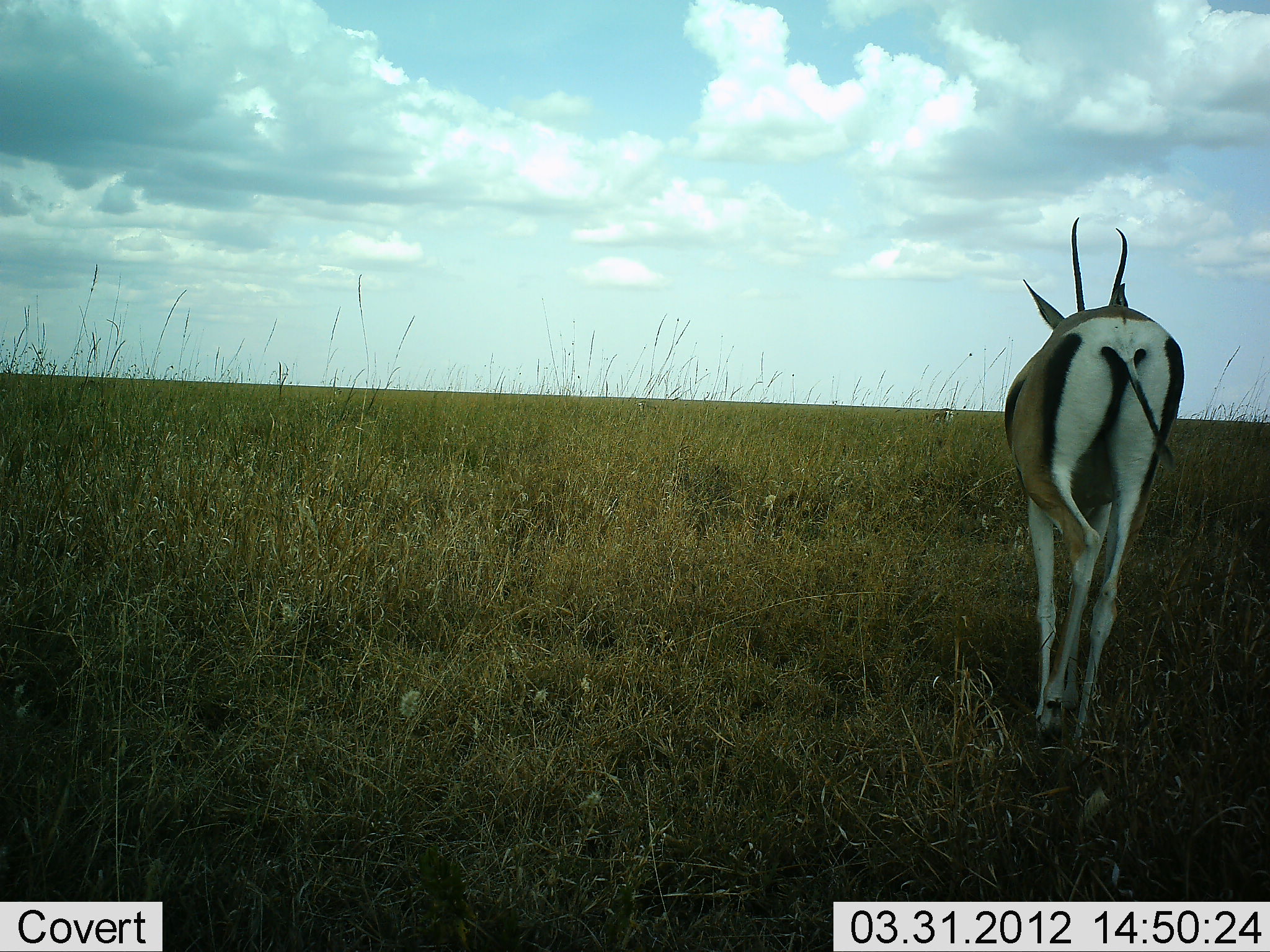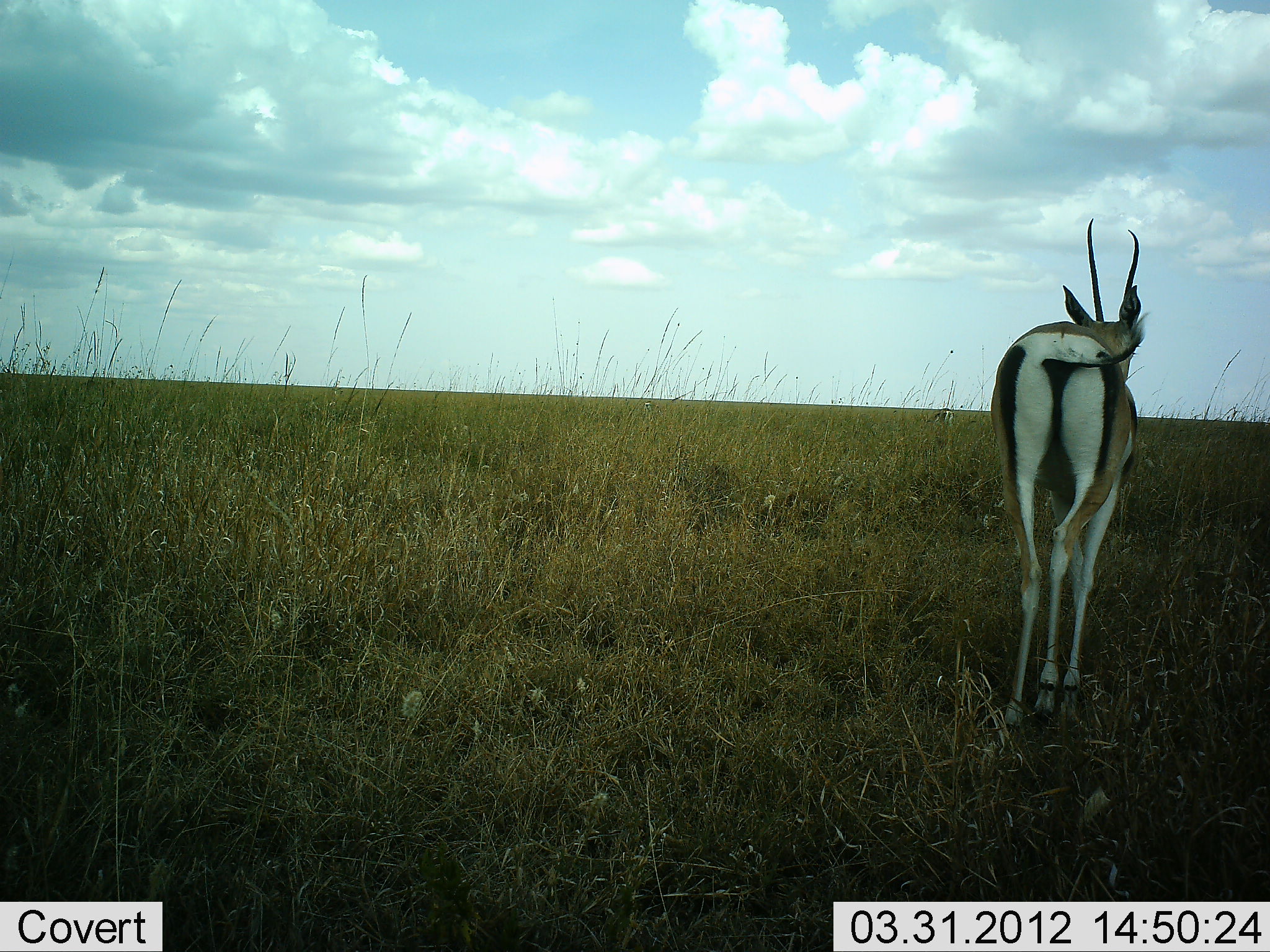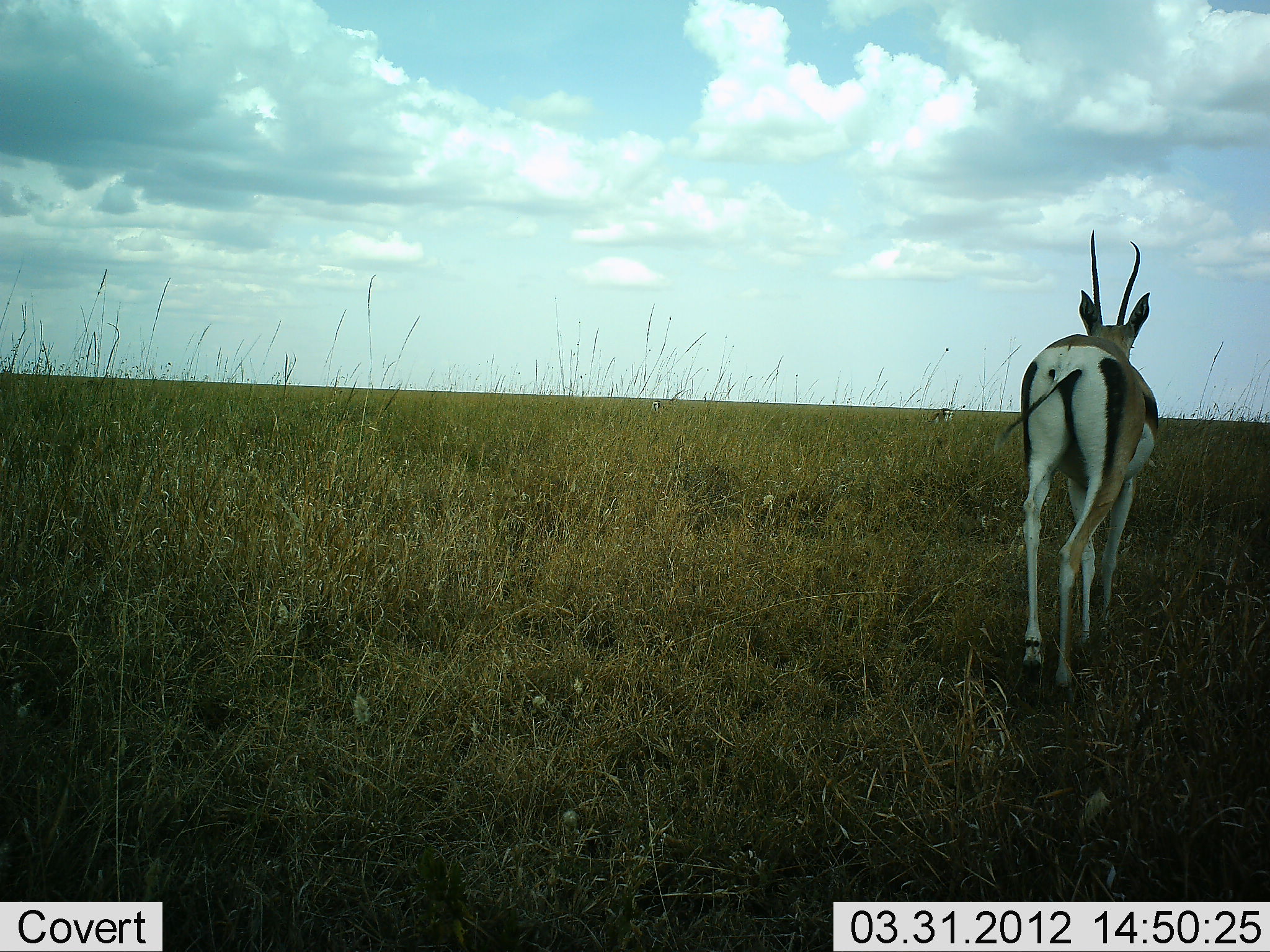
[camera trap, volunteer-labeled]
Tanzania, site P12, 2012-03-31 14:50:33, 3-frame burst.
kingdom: Animalia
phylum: Chordata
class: Mammalia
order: Artiodactyla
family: Bovidae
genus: Nanger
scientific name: Nanger granti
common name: grant's gazelle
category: gazellegrants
Gazellegrants (grant's gazelle) (Nanger granti), count 1. Behavior (volunteer vote fractions): standing 19%, resting 0%, moving 81%, interacting 0%. Young present (vote fraction): 0%. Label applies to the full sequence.